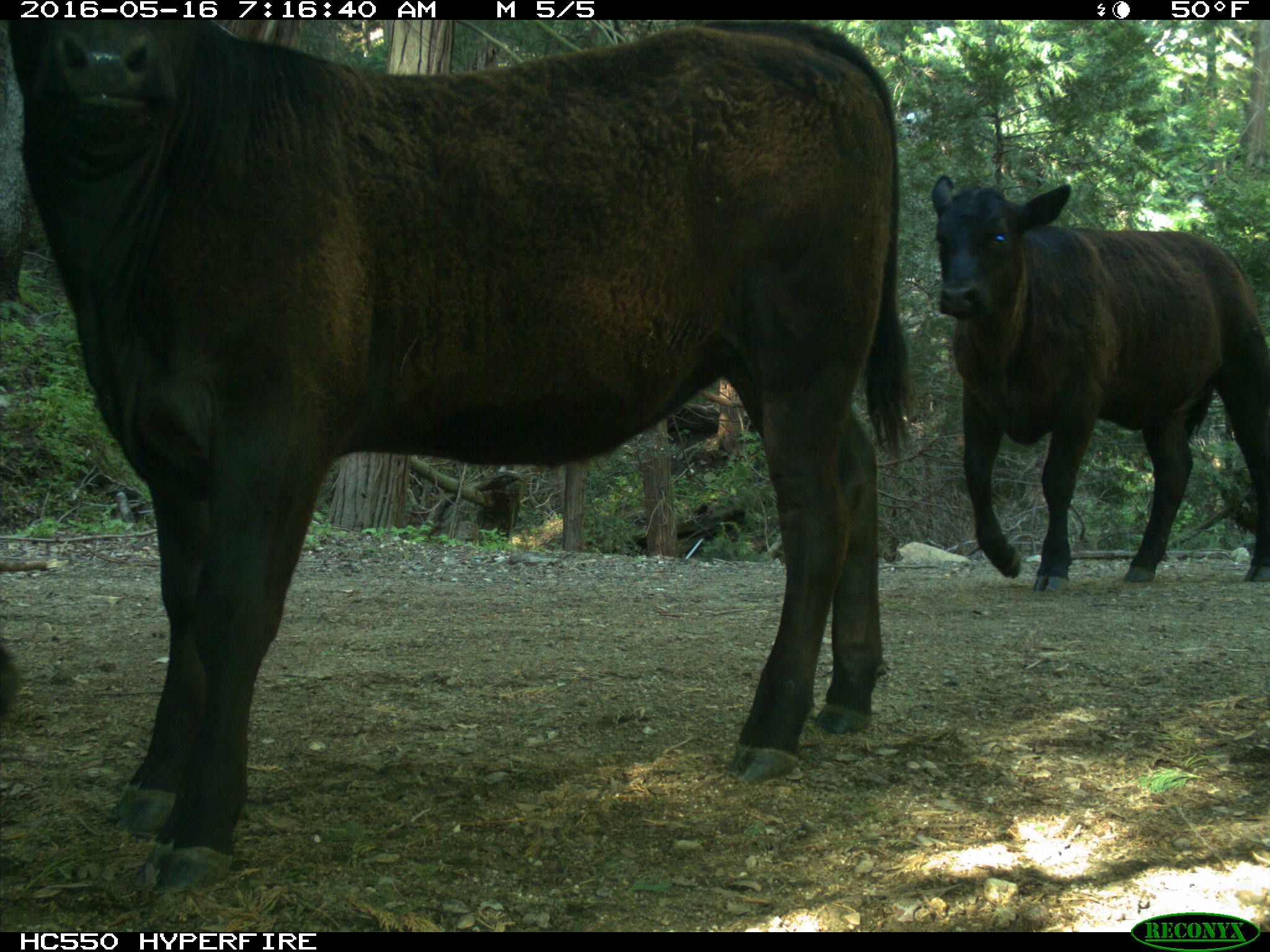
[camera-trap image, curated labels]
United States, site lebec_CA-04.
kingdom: Animalia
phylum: Chordata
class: Mammalia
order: Artiodactyla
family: Bovidae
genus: Bos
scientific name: Bos taurus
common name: domestic cow